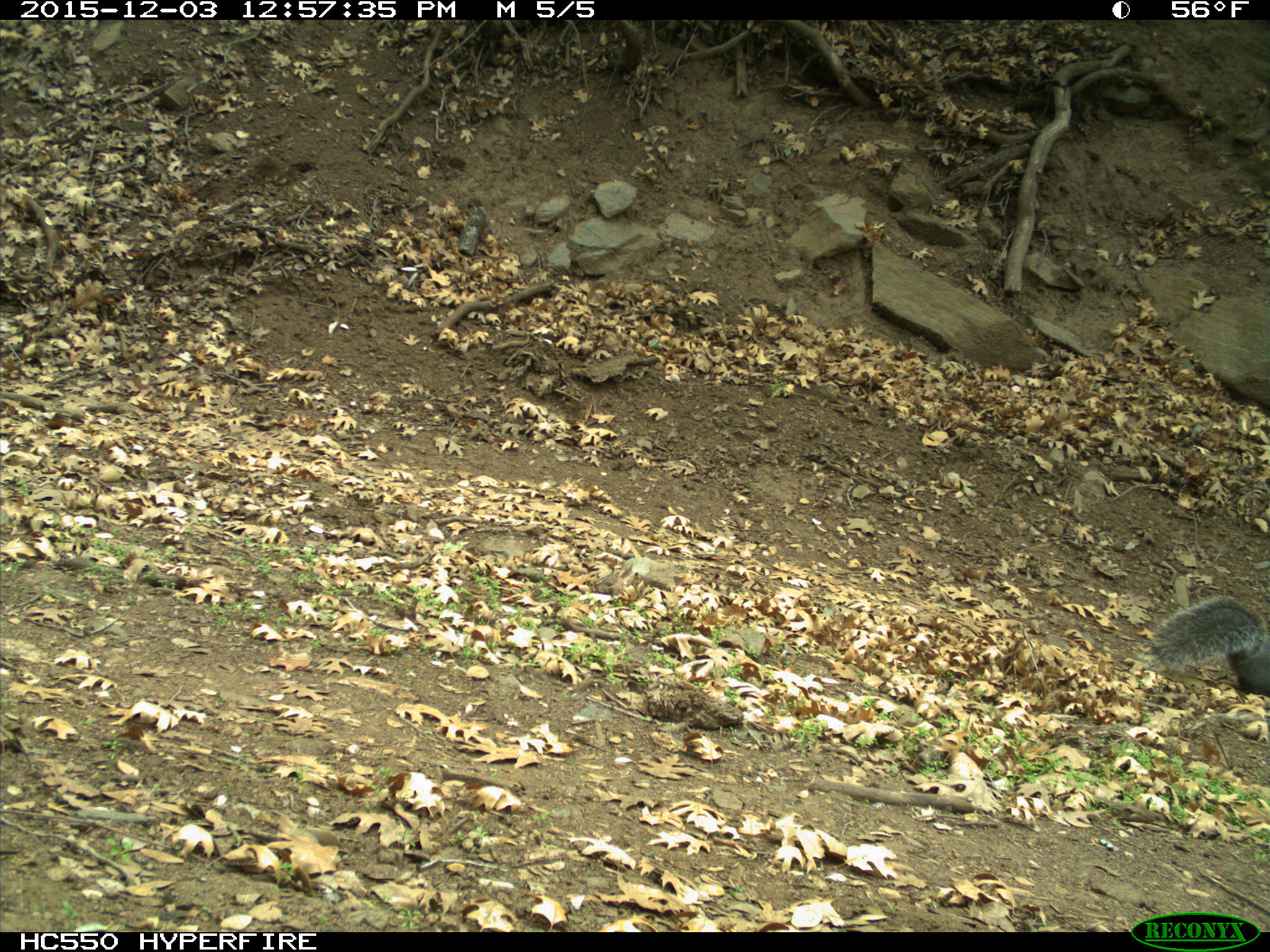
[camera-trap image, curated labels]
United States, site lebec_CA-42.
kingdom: Animalia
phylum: Chordata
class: Mammalia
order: Rodentia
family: Sciuridae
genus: Sciurus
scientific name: Sciurus carolinensis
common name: eastern gray squirrel